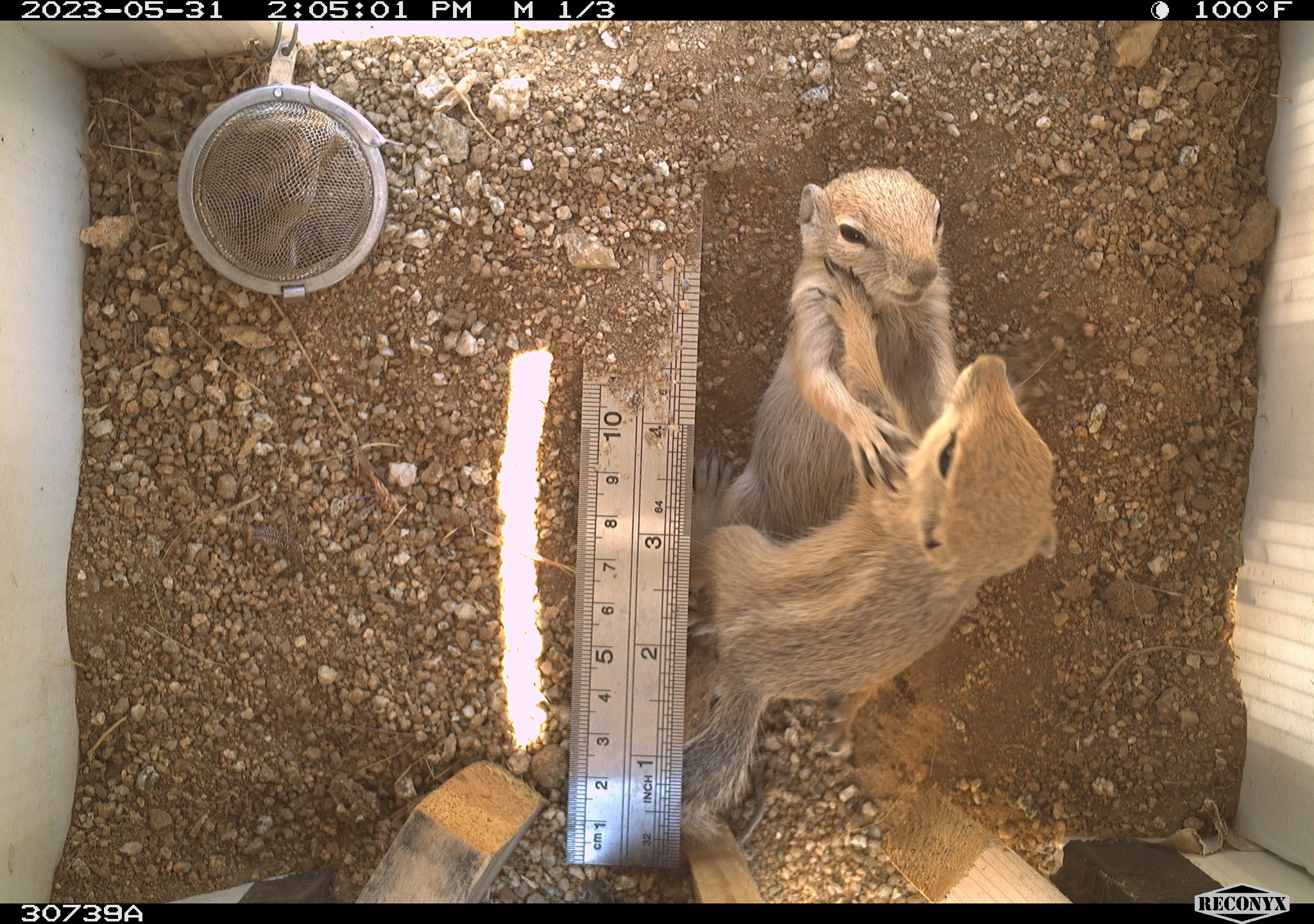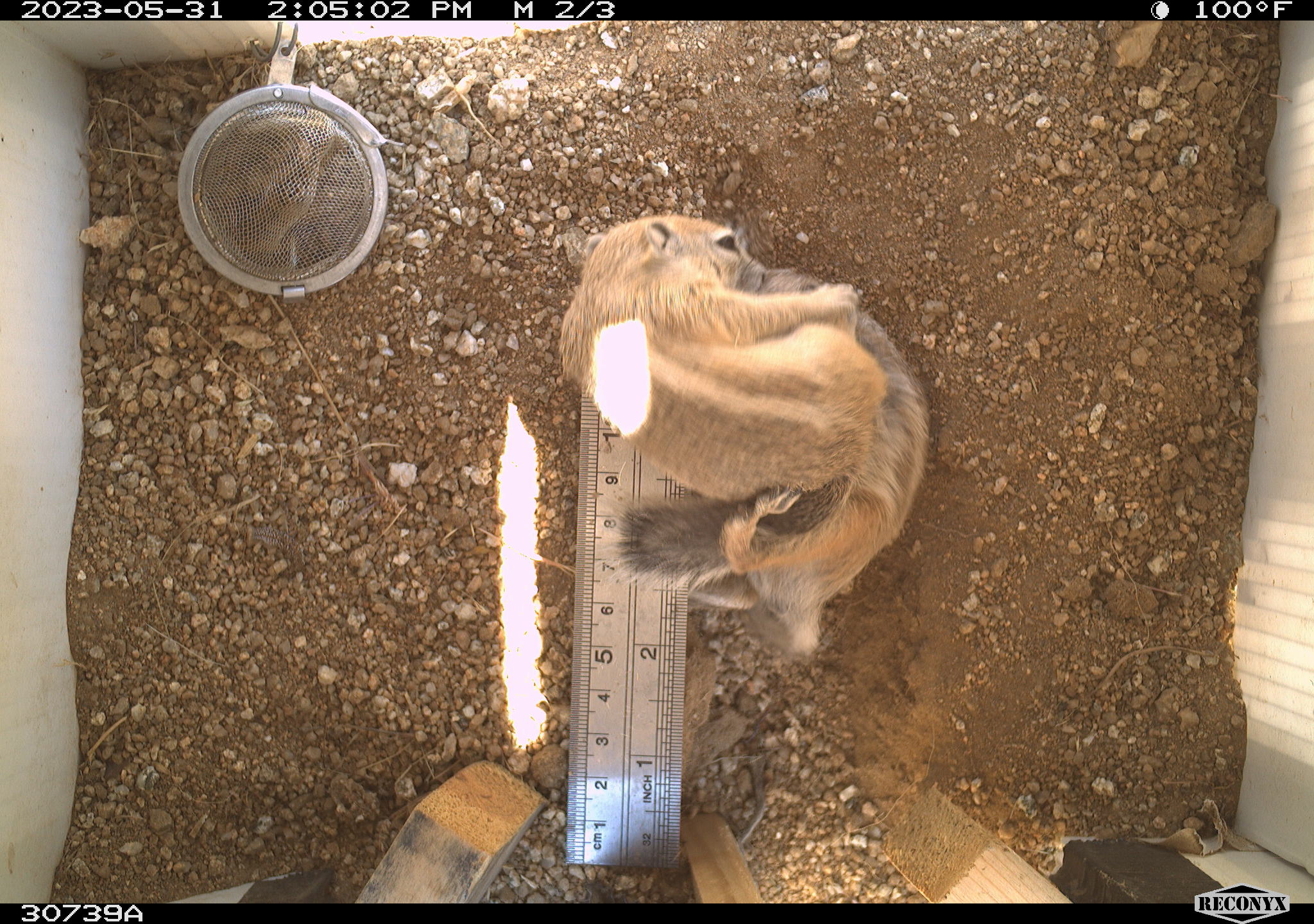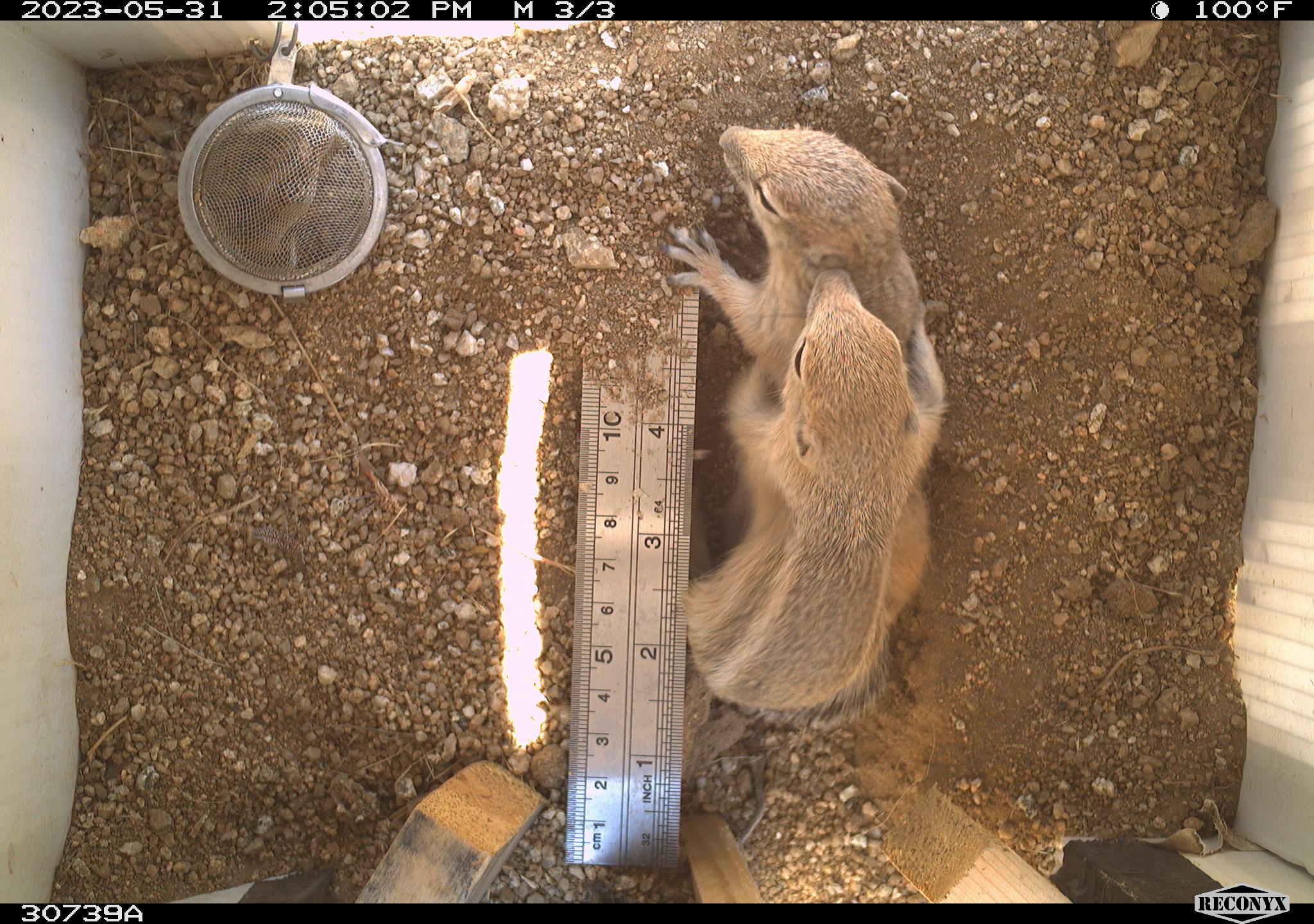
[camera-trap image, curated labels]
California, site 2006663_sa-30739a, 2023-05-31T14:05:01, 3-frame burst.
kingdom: Animalia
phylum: Chordata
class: Mammalia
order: Rodentia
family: Sciuridae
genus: Ammospermophilus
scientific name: Ammospermophilus leucurus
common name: white-tailed antelope squirrel